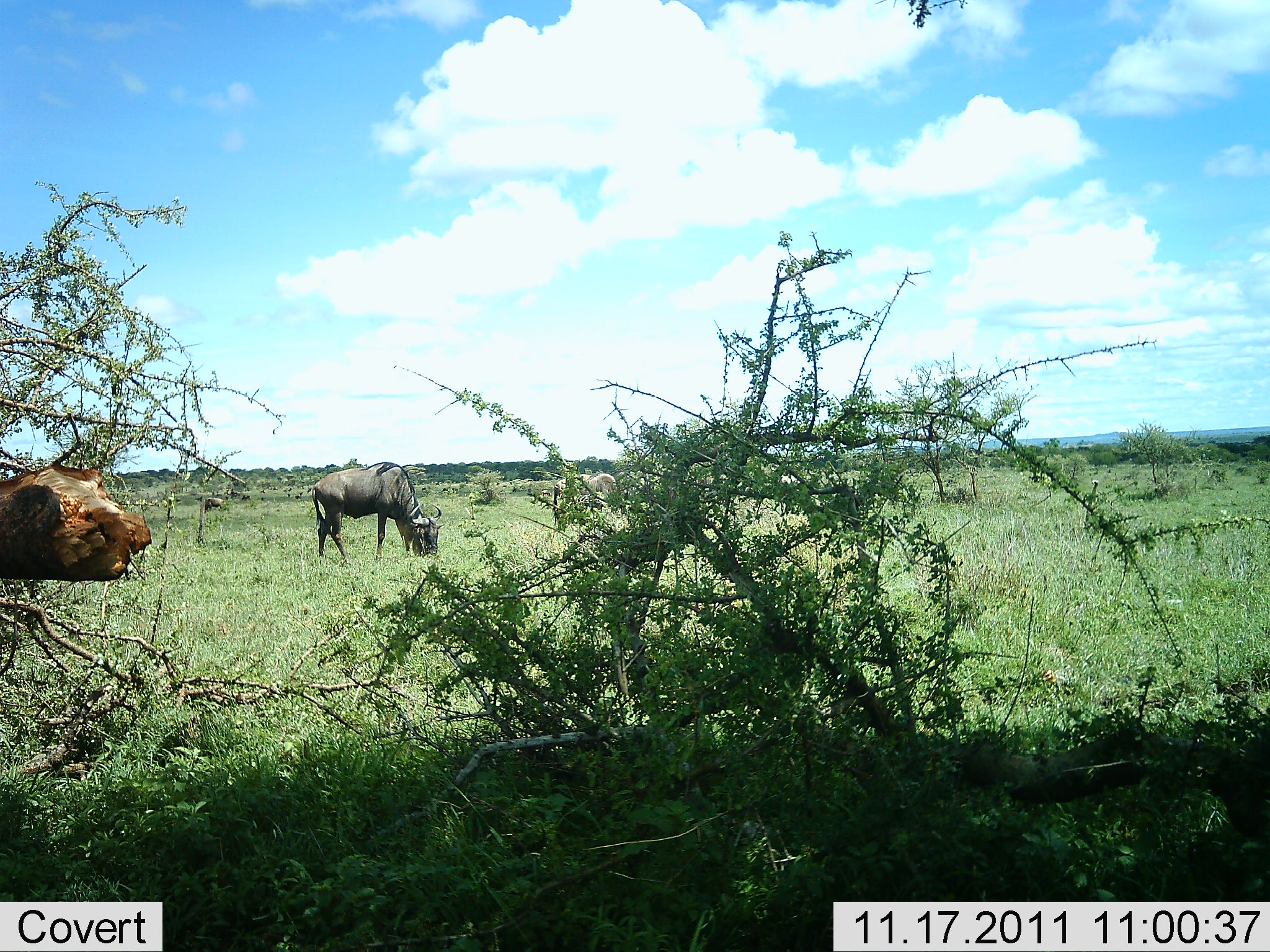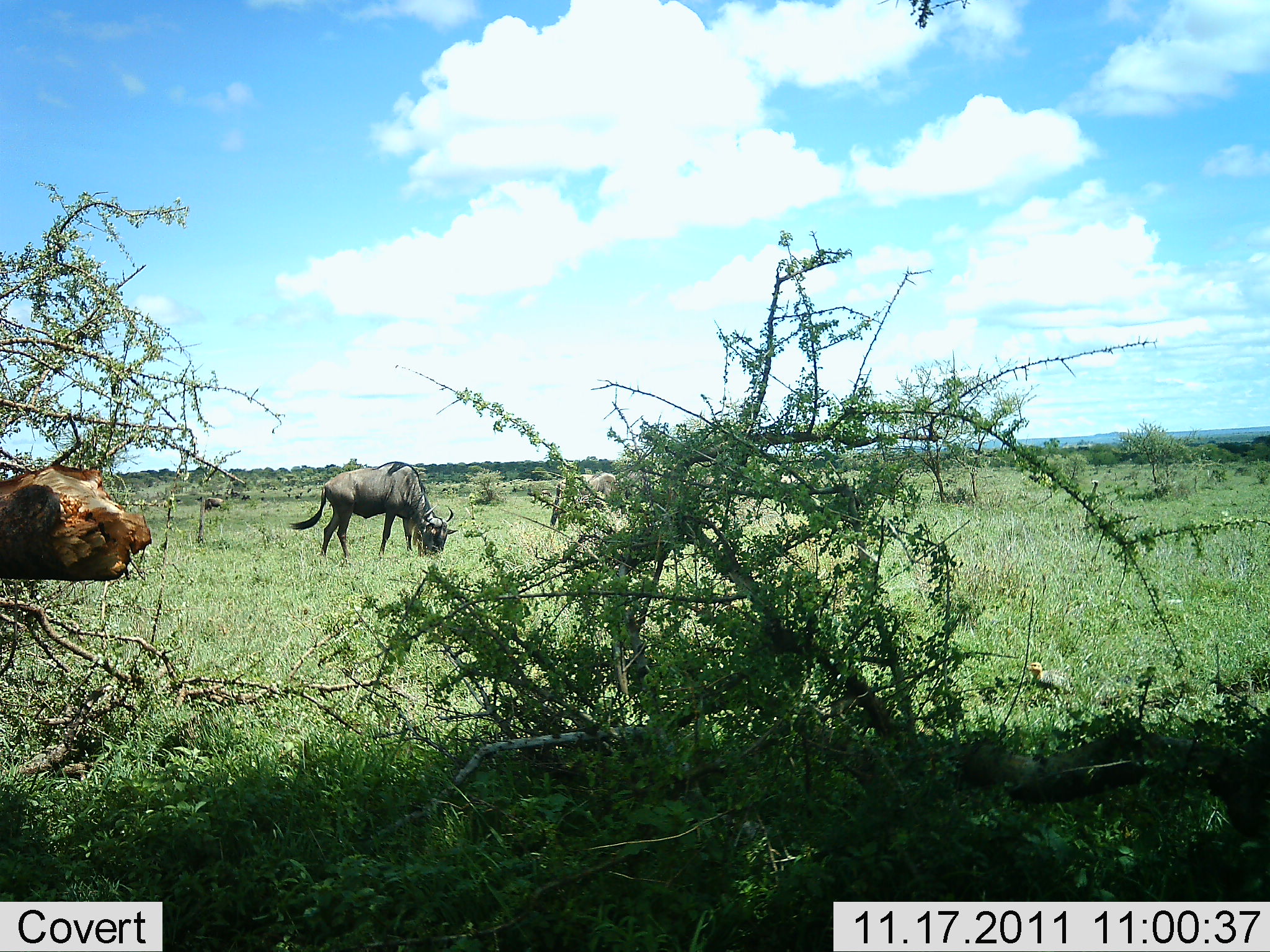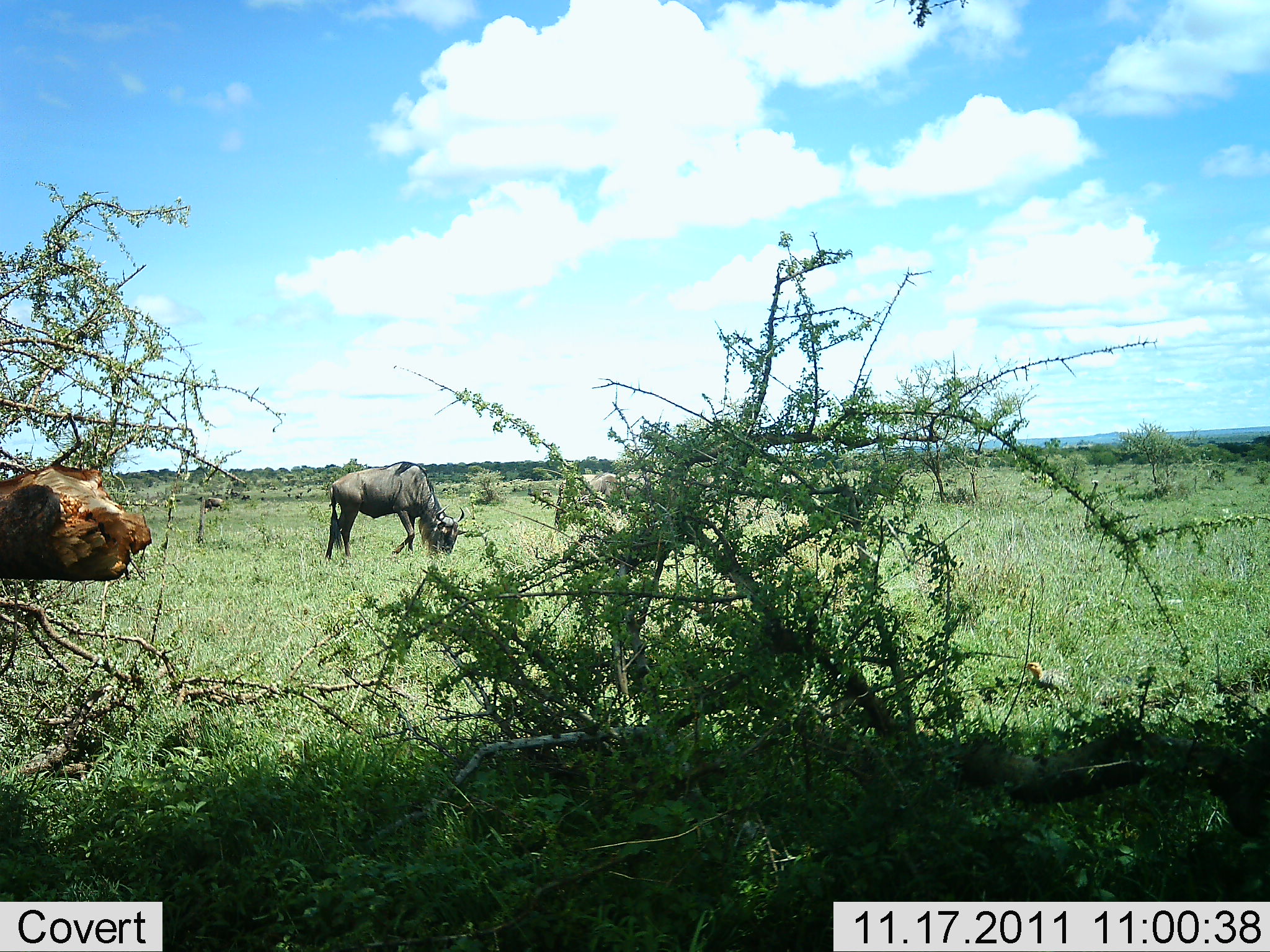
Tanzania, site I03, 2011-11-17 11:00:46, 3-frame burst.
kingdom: Animalia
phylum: Chordata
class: Mammalia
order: Artiodactyla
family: Bovidae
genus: Connochaetes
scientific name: Connochaetes taurinus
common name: blue wildebeest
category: wildebeest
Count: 2.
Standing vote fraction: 6%.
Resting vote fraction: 0%.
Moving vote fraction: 18%.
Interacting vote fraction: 0%.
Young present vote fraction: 0%.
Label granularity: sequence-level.